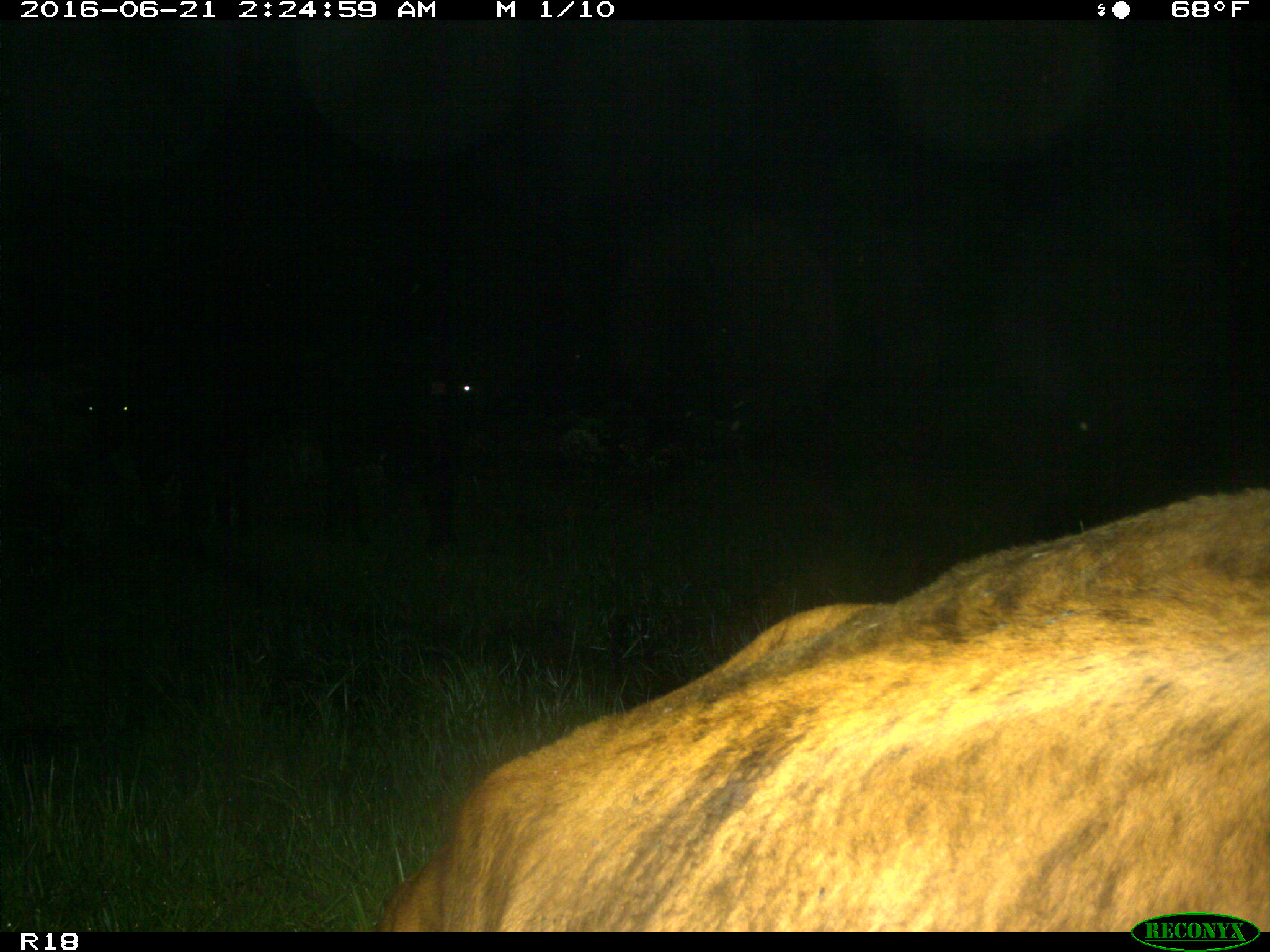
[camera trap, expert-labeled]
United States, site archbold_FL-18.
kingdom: Animalia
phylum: Chordata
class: Mammalia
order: Artiodactyla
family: Bovidae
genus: Bos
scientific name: Bos taurus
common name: domestic cow